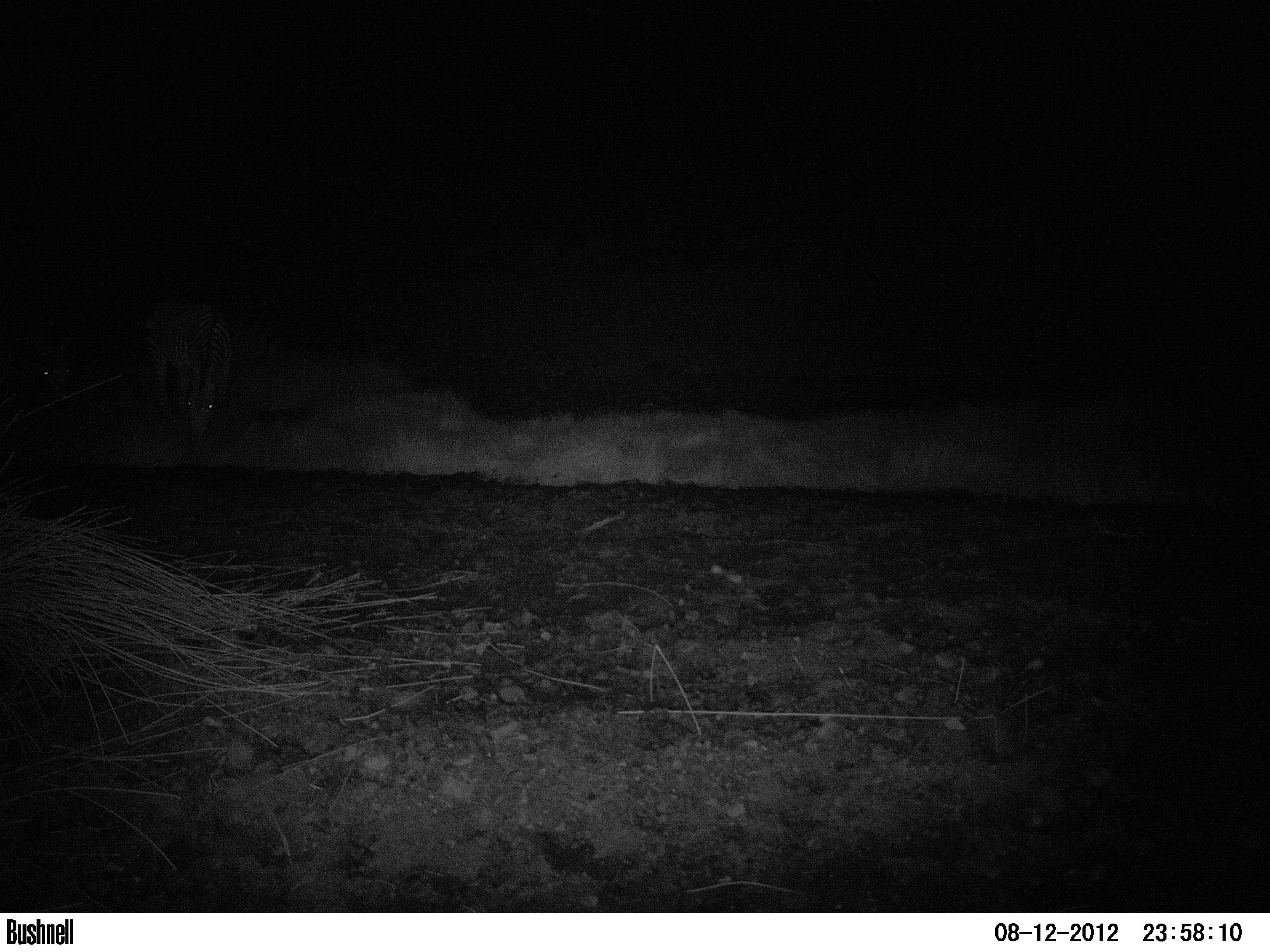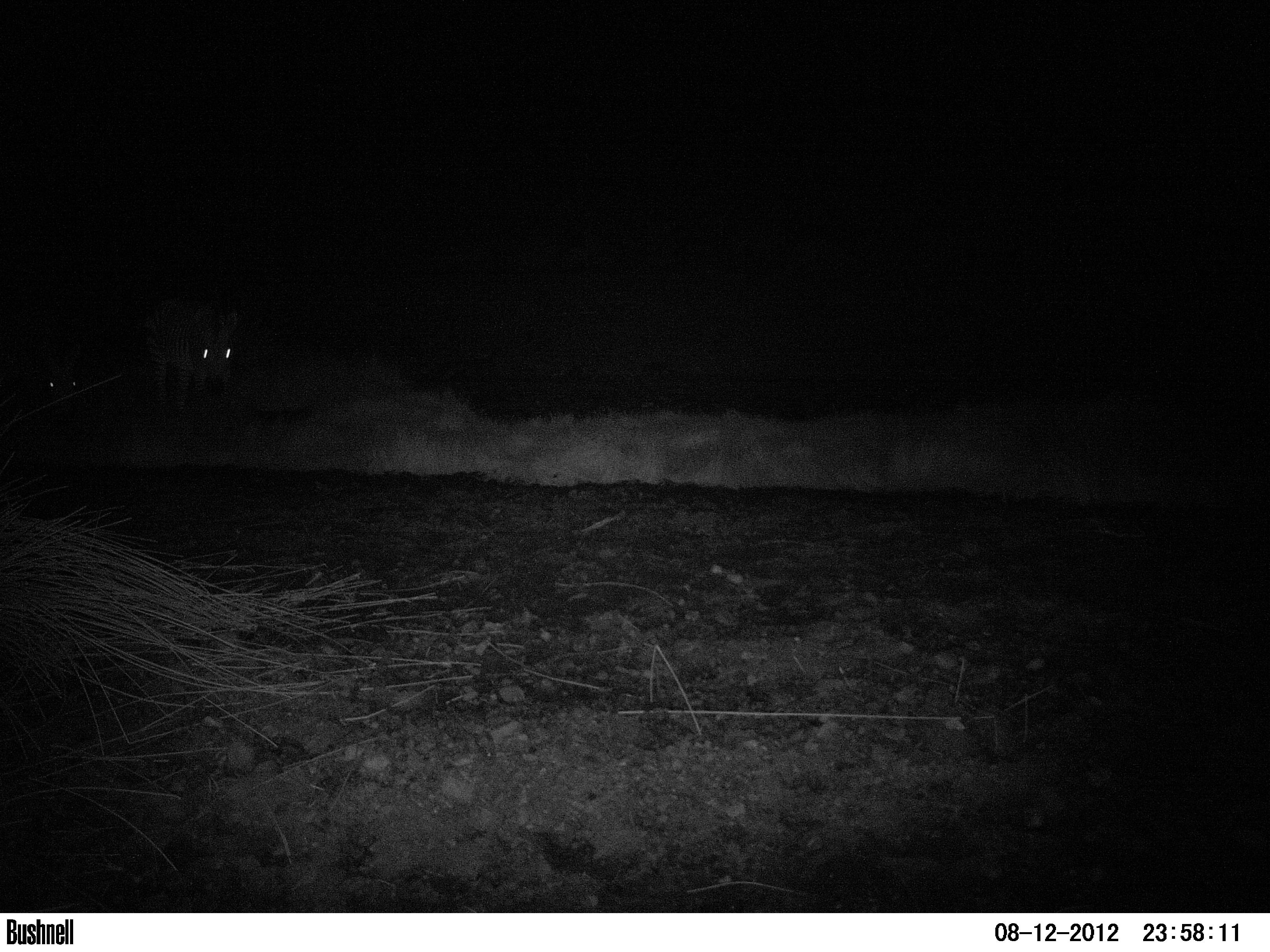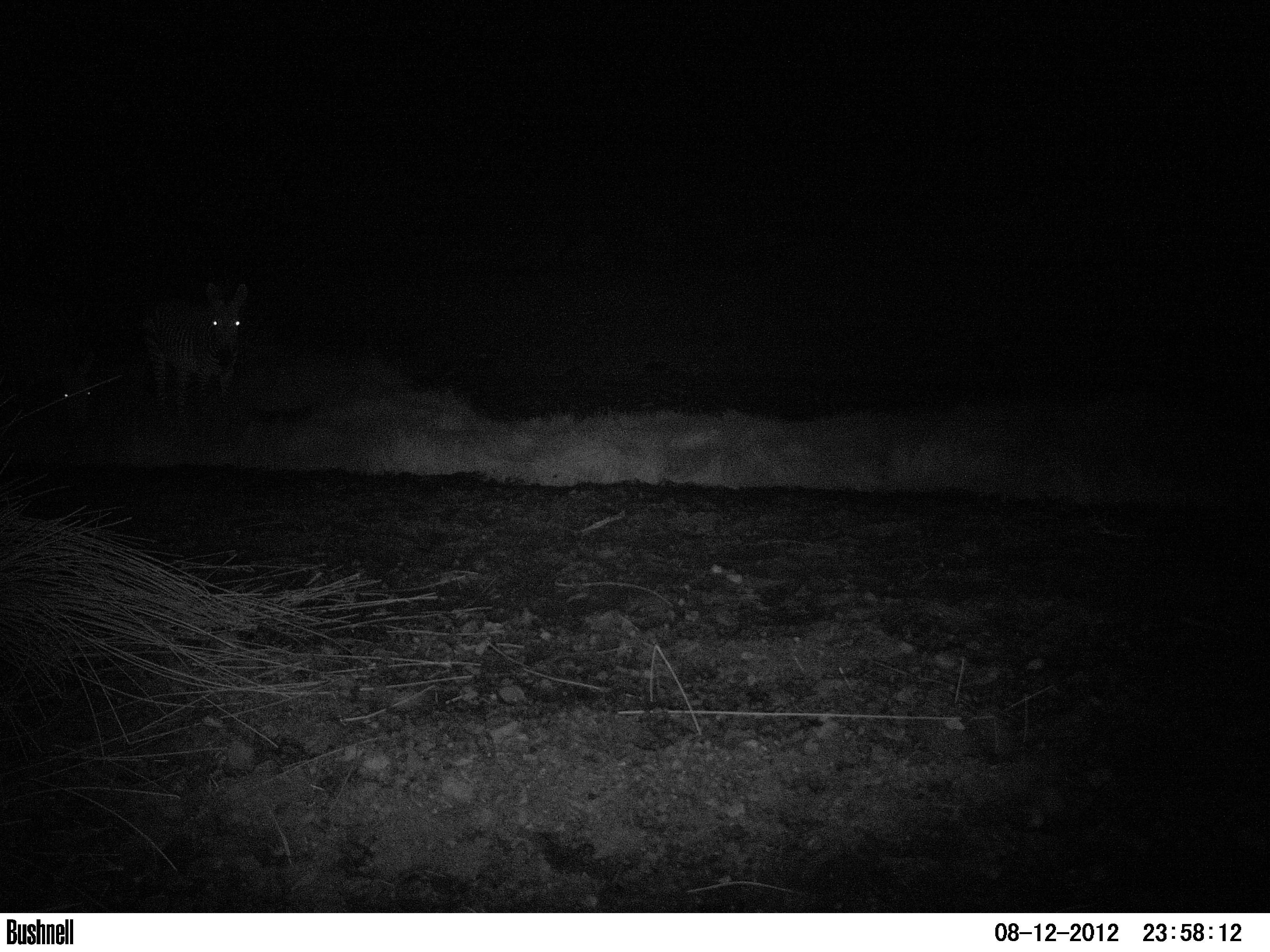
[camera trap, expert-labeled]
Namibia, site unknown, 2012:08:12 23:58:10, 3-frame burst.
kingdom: Animalia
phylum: Chordata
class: Mammalia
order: Perissodactyla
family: Equidae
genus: Equus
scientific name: Equus zebra hartmannae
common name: hartmann's mountain zebra